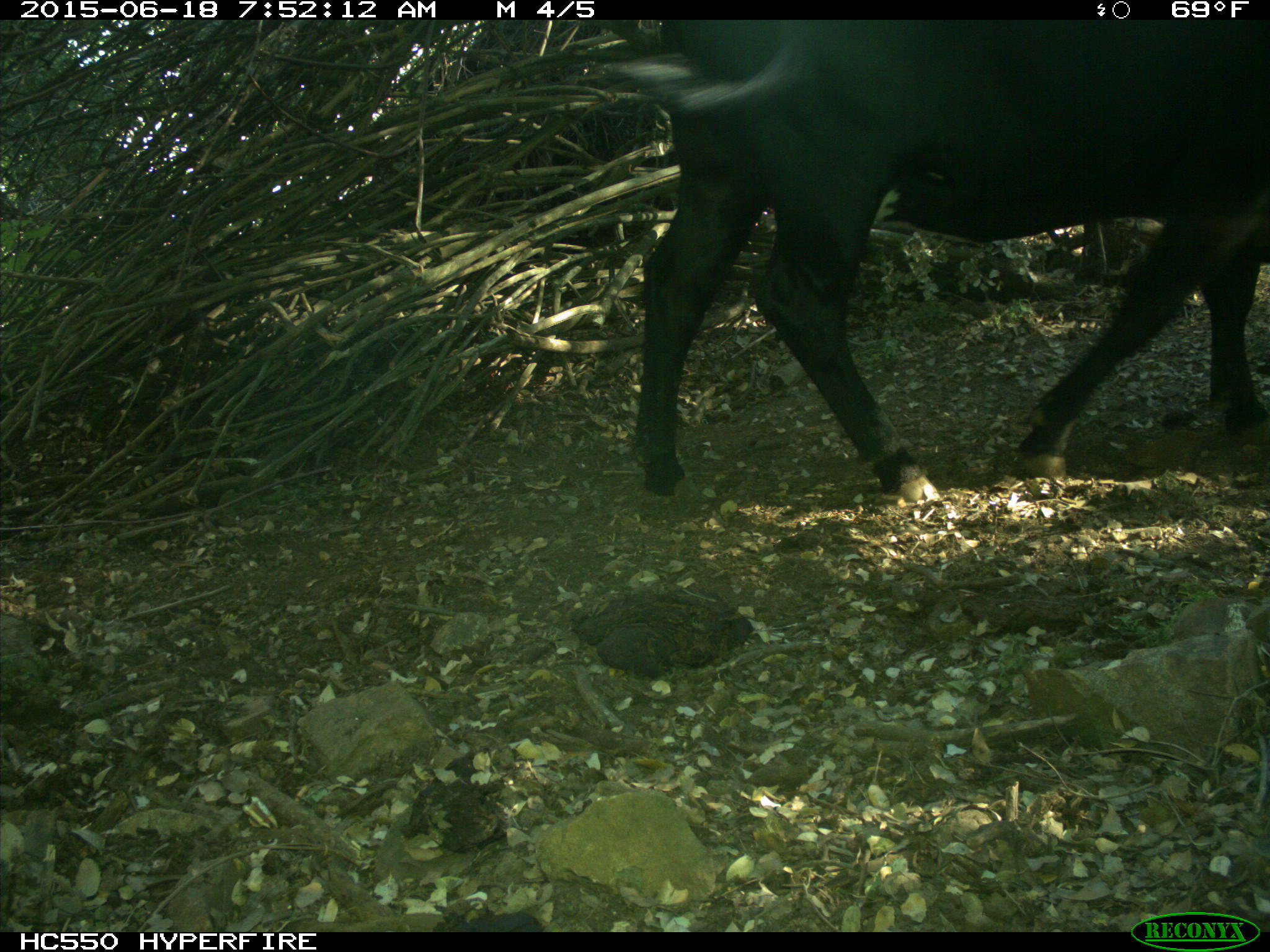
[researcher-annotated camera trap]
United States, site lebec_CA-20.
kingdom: Animalia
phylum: Chordata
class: Mammalia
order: Artiodactyla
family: Bovidae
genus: Bos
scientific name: Bos taurus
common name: domestic cow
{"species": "Bos taurus (domestic cow)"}